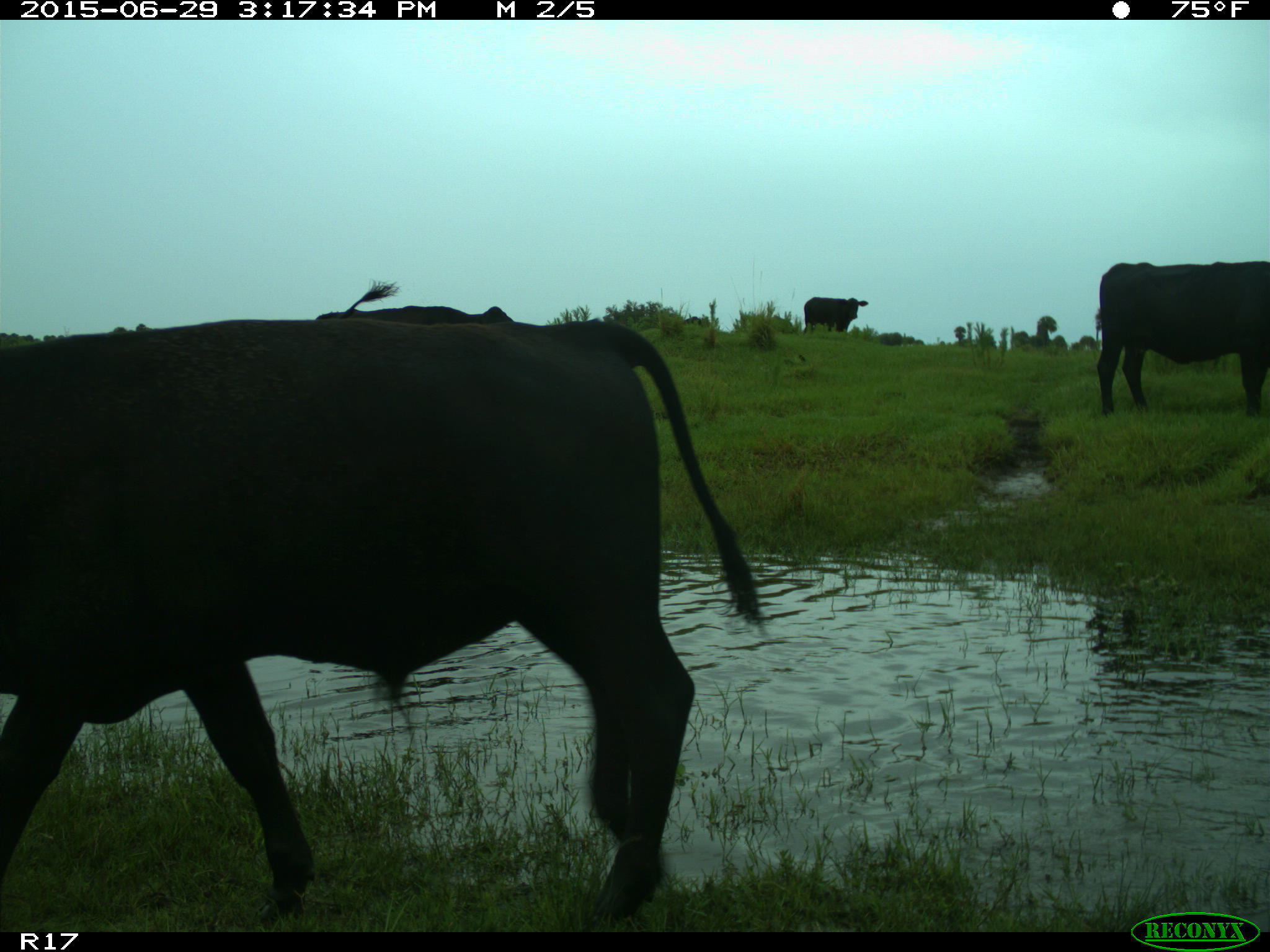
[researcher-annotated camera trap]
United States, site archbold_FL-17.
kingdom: Animalia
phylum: Chordata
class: Mammalia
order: Artiodactyla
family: Bovidae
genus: Bos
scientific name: Bos taurus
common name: domestic cow